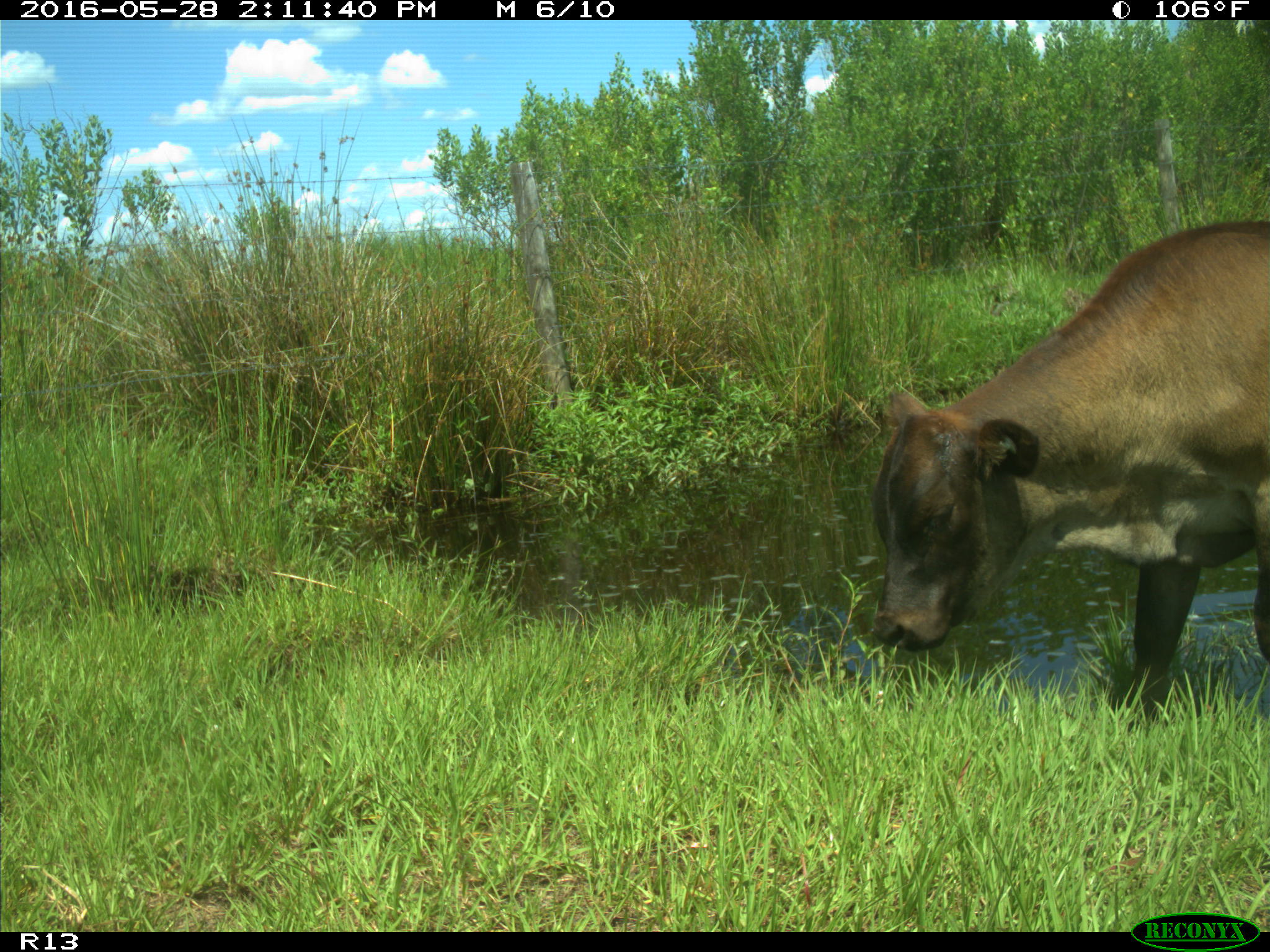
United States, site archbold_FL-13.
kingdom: Animalia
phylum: Chordata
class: Mammalia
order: Artiodactyla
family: Bovidae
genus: Bos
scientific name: Bos taurus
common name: domestic cow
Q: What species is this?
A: Bos taurus (domestic cow).